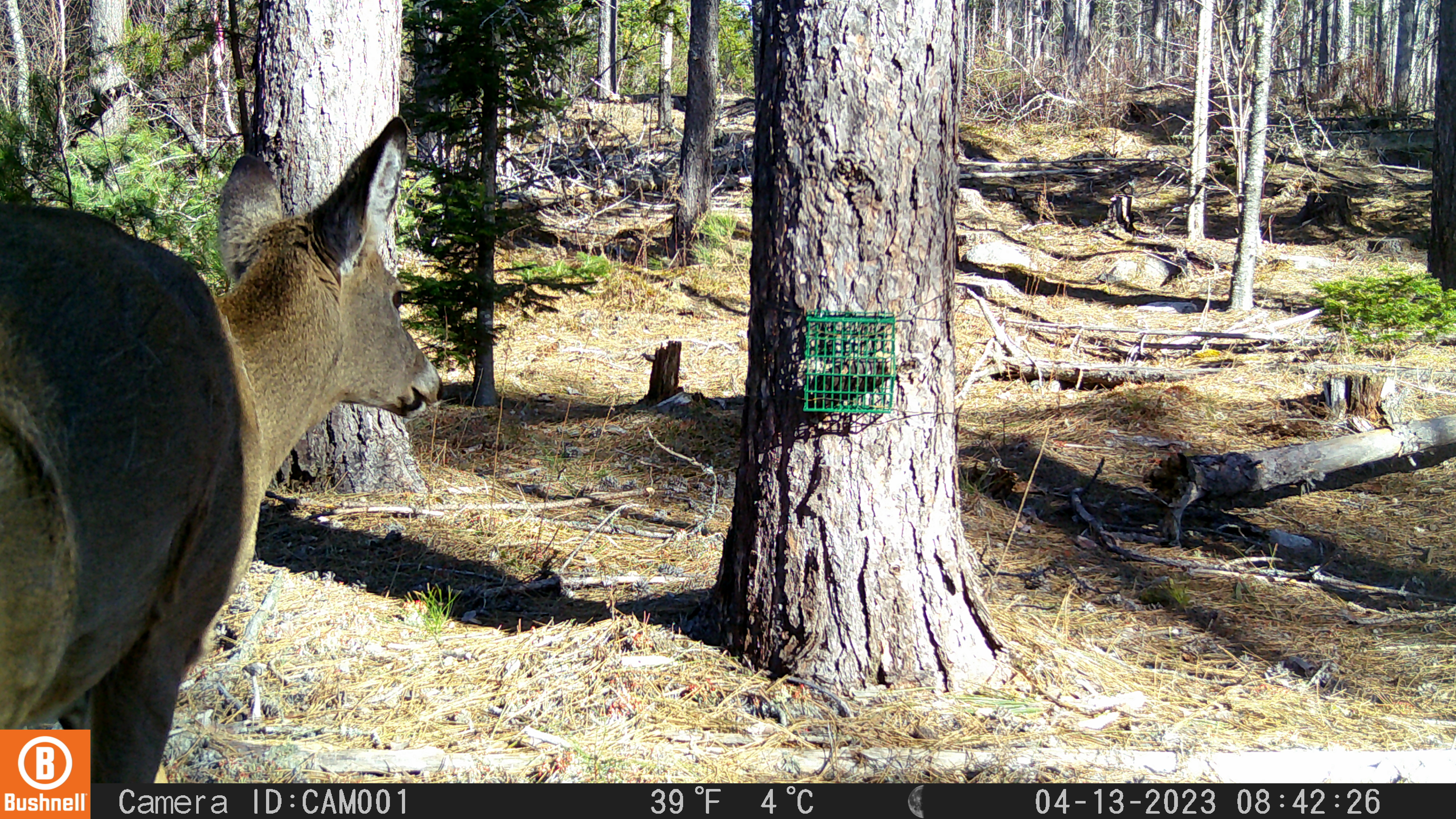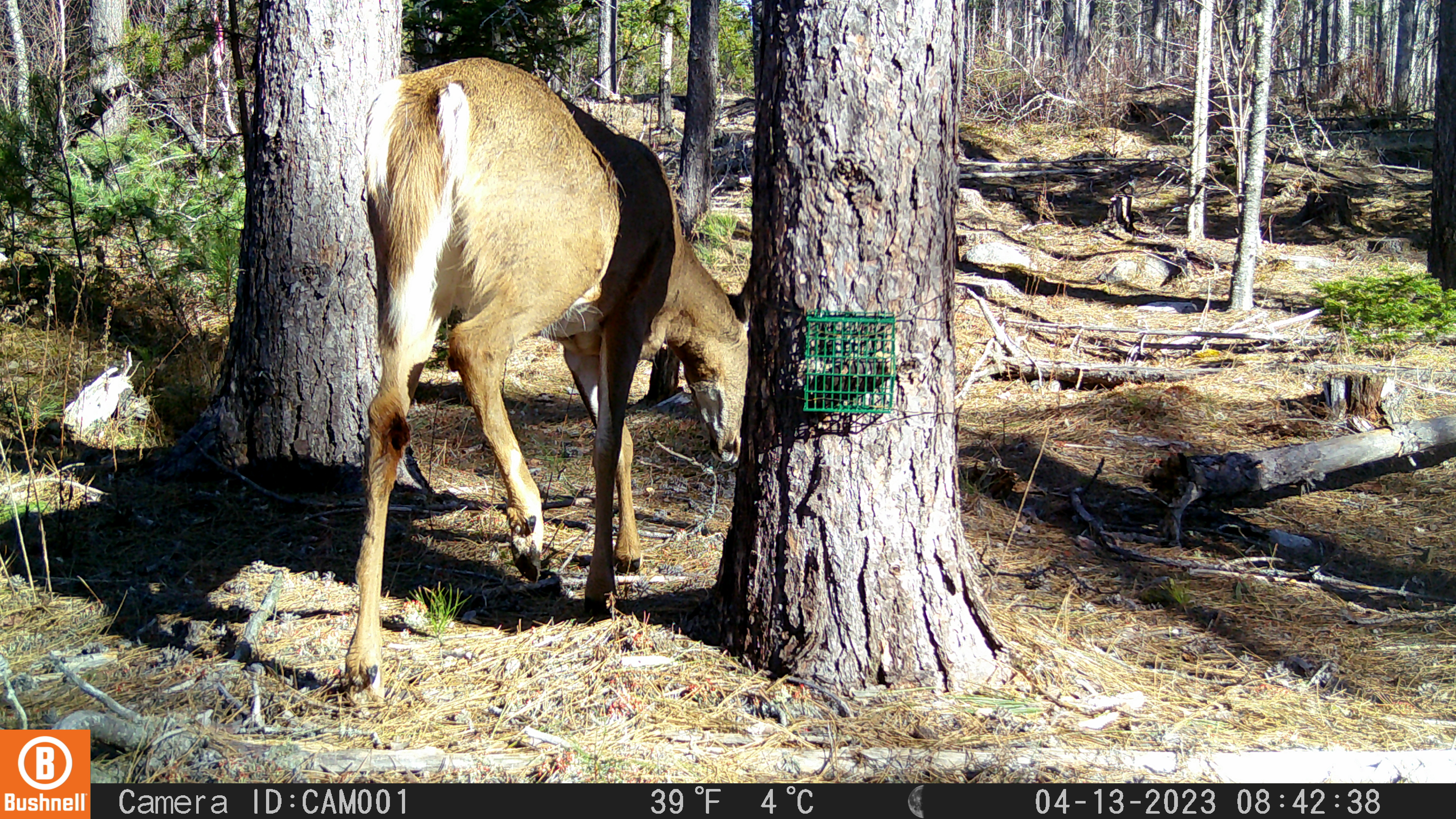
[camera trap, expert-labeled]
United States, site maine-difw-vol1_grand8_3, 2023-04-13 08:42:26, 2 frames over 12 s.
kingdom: Animalia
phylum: Chordata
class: Mammalia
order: Artiodactyla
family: Cervidae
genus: Odocoileus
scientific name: Odocoileus virginianus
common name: white-tailed deer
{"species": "white-tailed deer (Odocoileus virginianus)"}